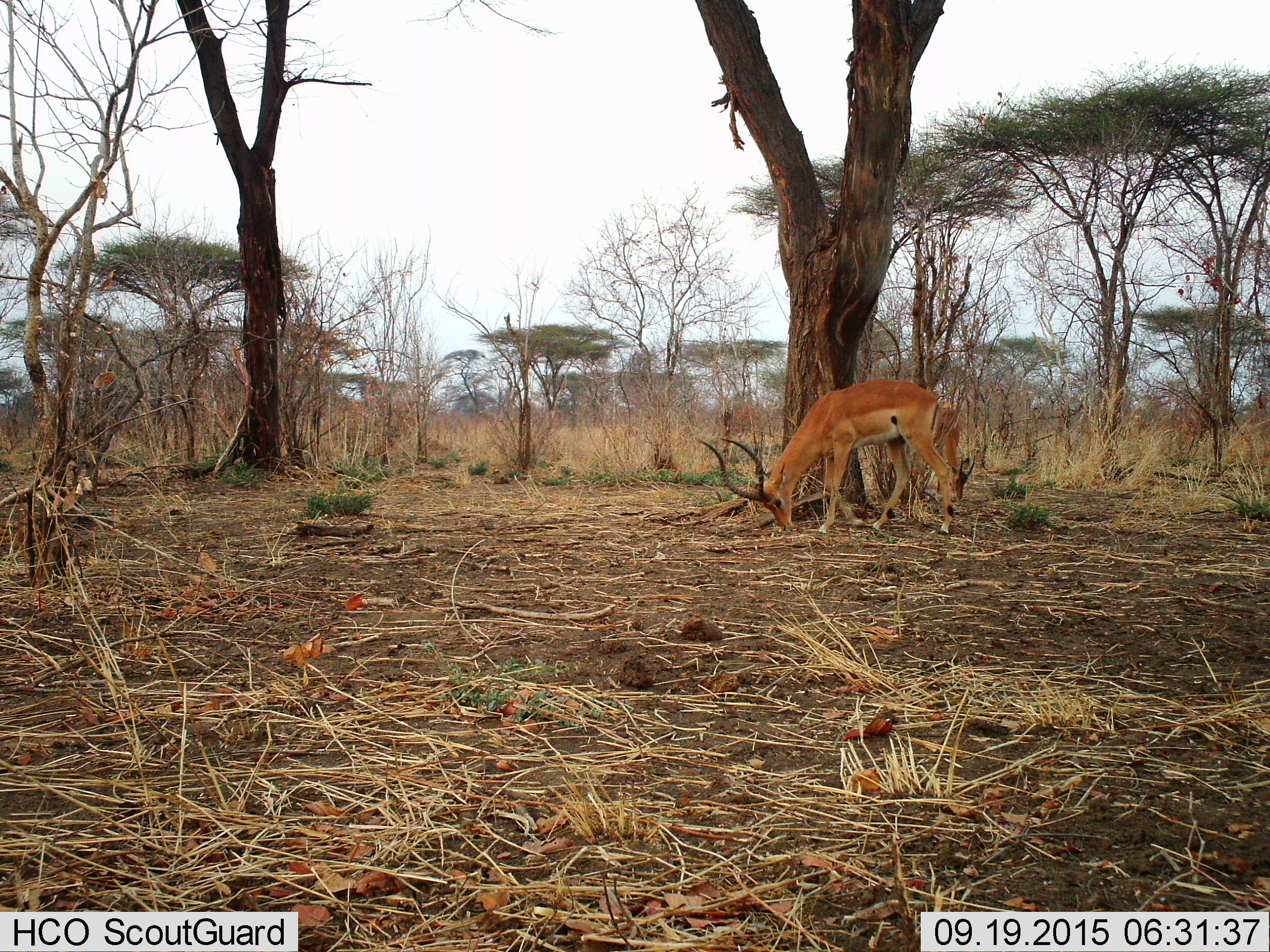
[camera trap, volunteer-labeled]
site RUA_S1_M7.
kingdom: Animalia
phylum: Chordata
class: Mammalia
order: Artiodactyla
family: Bovidae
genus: Aepyceros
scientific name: Aepyceros melampus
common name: impala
Impala (Aepyceros melampus), count 2. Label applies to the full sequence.